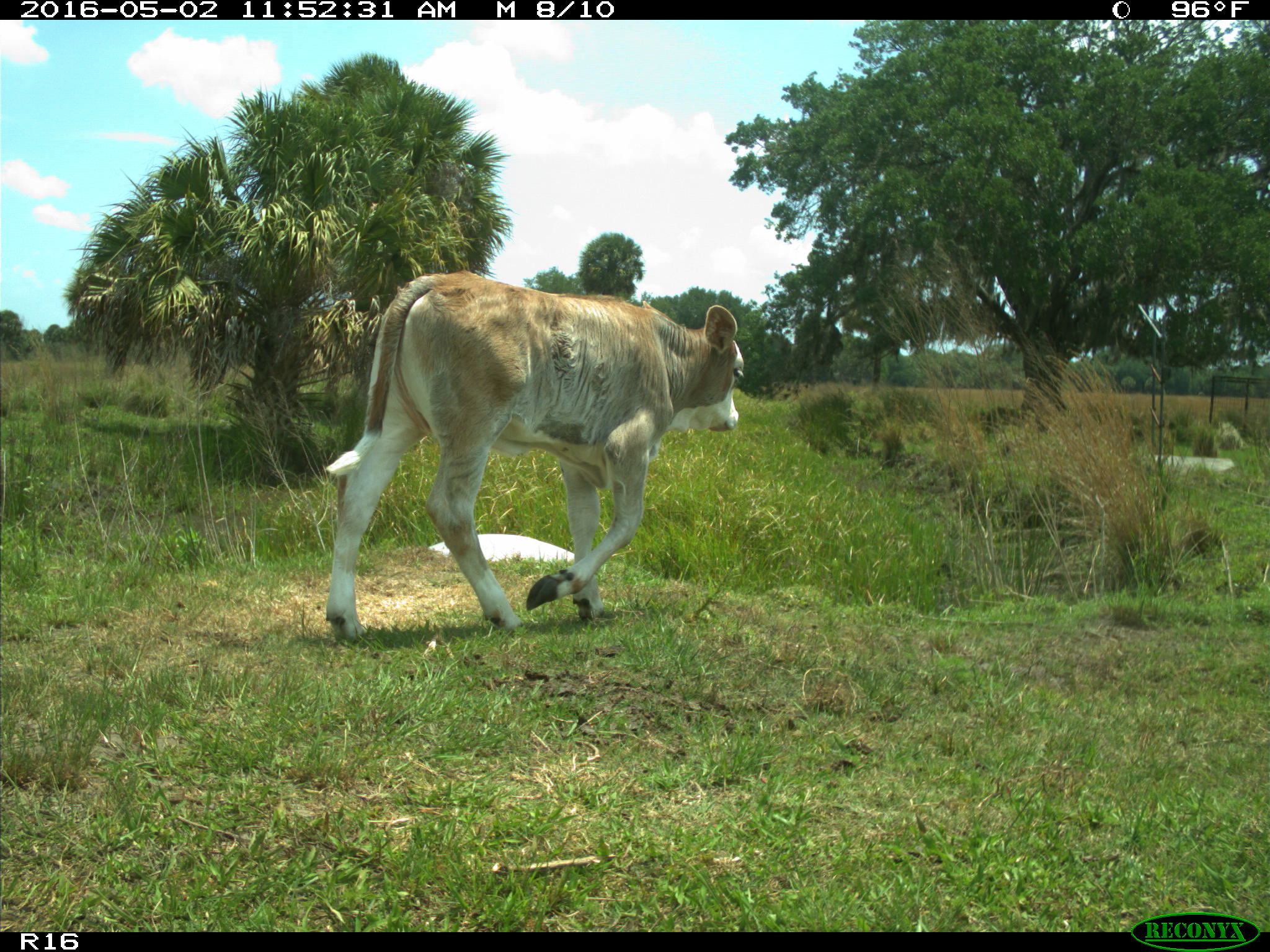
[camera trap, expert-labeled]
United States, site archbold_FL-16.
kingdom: Animalia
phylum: Chordata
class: Mammalia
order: Artiodactyla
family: Bovidae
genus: Bos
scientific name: Bos taurus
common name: domestic cow